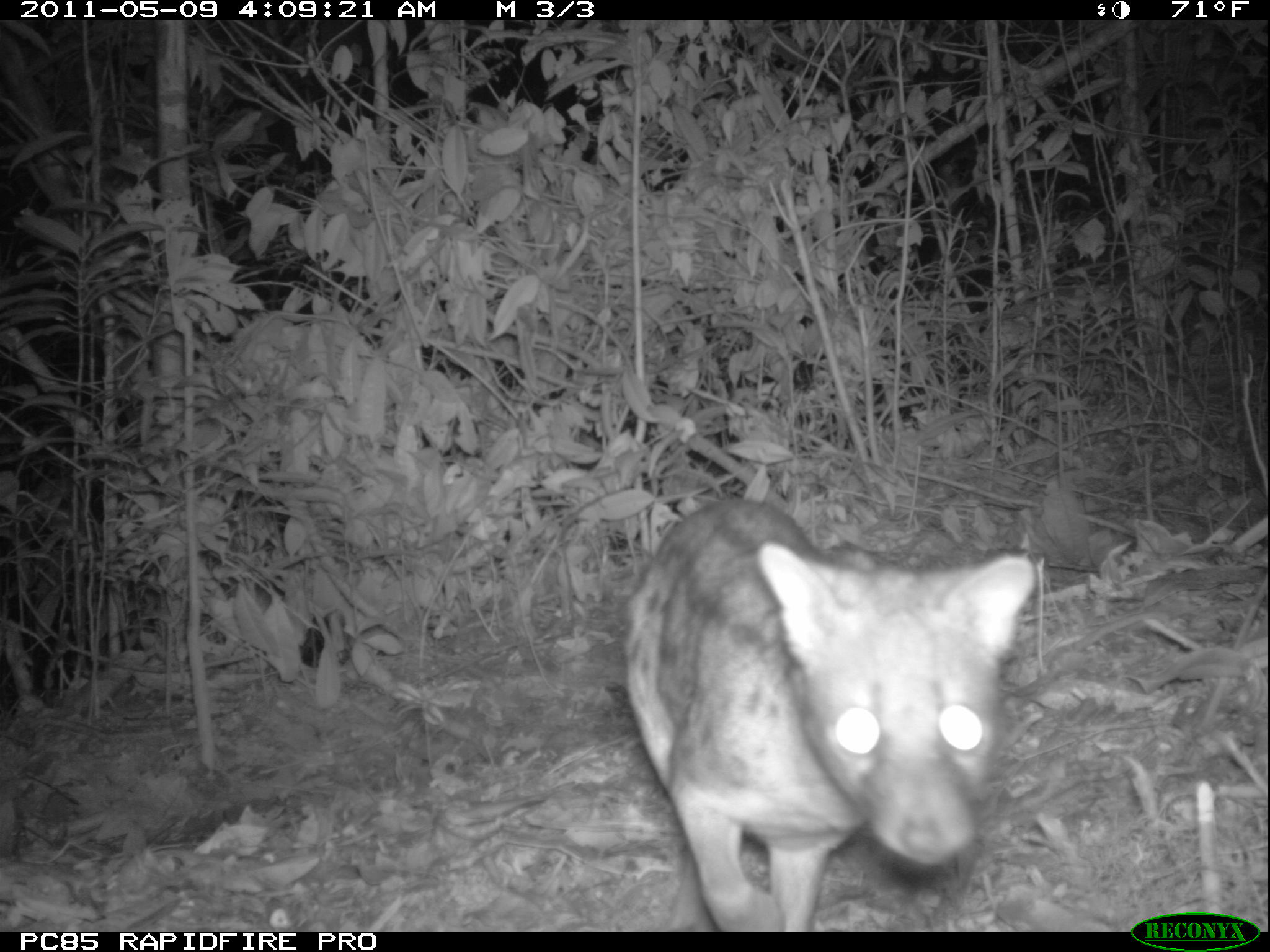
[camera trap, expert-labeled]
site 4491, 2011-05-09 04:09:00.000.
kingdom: Animalia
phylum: Chordata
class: Mammalia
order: Carnivora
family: Eupleridae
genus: Fossa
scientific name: Fossa fossana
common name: fanaloka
Fossa fossana (fanaloka), count 1.